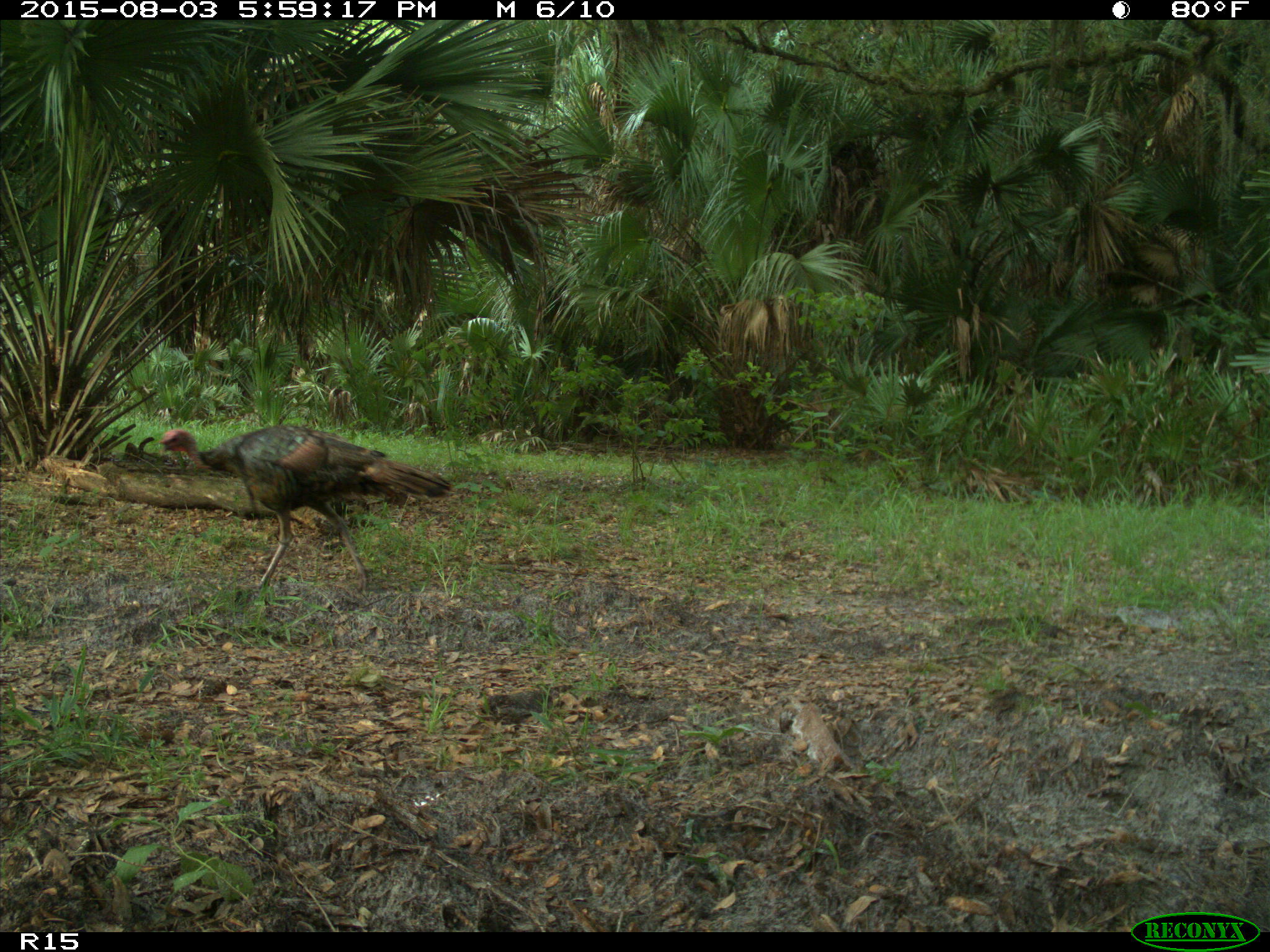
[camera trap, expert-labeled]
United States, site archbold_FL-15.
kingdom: Animalia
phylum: Chordata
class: Aves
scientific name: Aves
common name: birds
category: unidentified bird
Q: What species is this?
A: Unidentified bird (birds) (Aves).